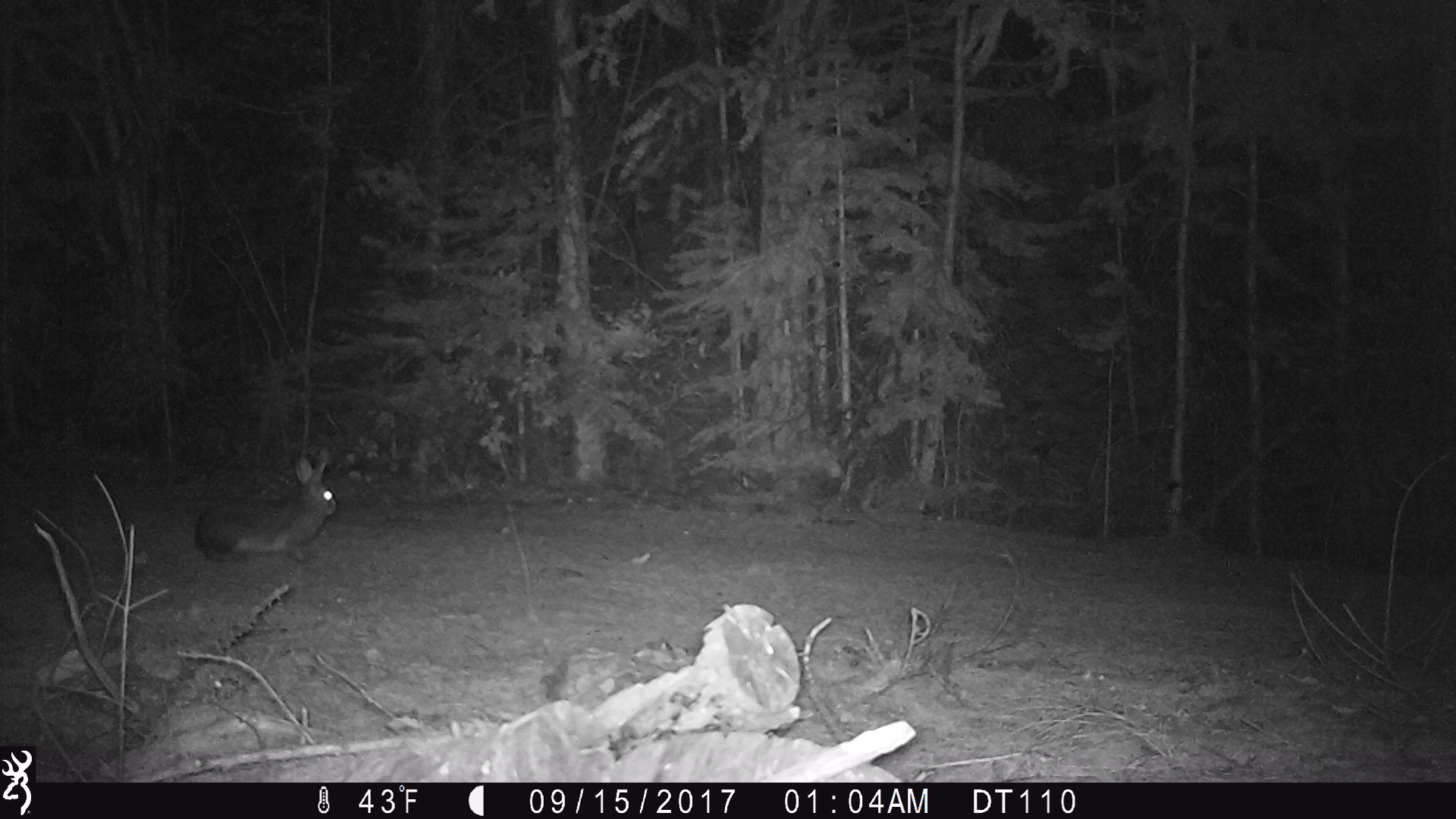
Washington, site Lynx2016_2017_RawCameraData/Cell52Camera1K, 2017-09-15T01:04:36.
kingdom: Animalia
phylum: Chordata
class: Mammalia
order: Lagomorpha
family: Leporidae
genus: Lepus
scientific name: Lepus americanus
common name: snowshoe hare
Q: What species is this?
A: Lepus americanus (snowshoe hare).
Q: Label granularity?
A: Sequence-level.